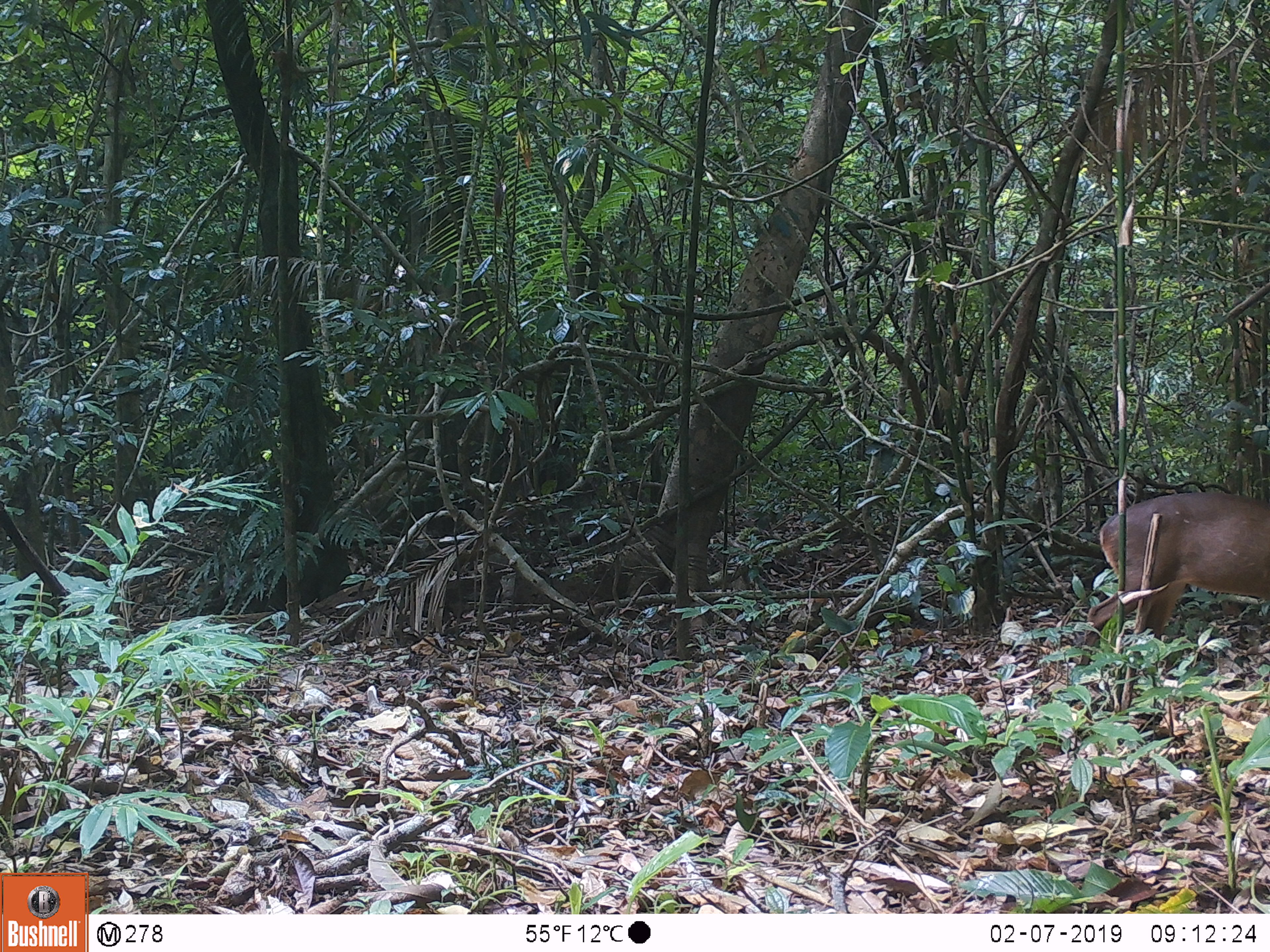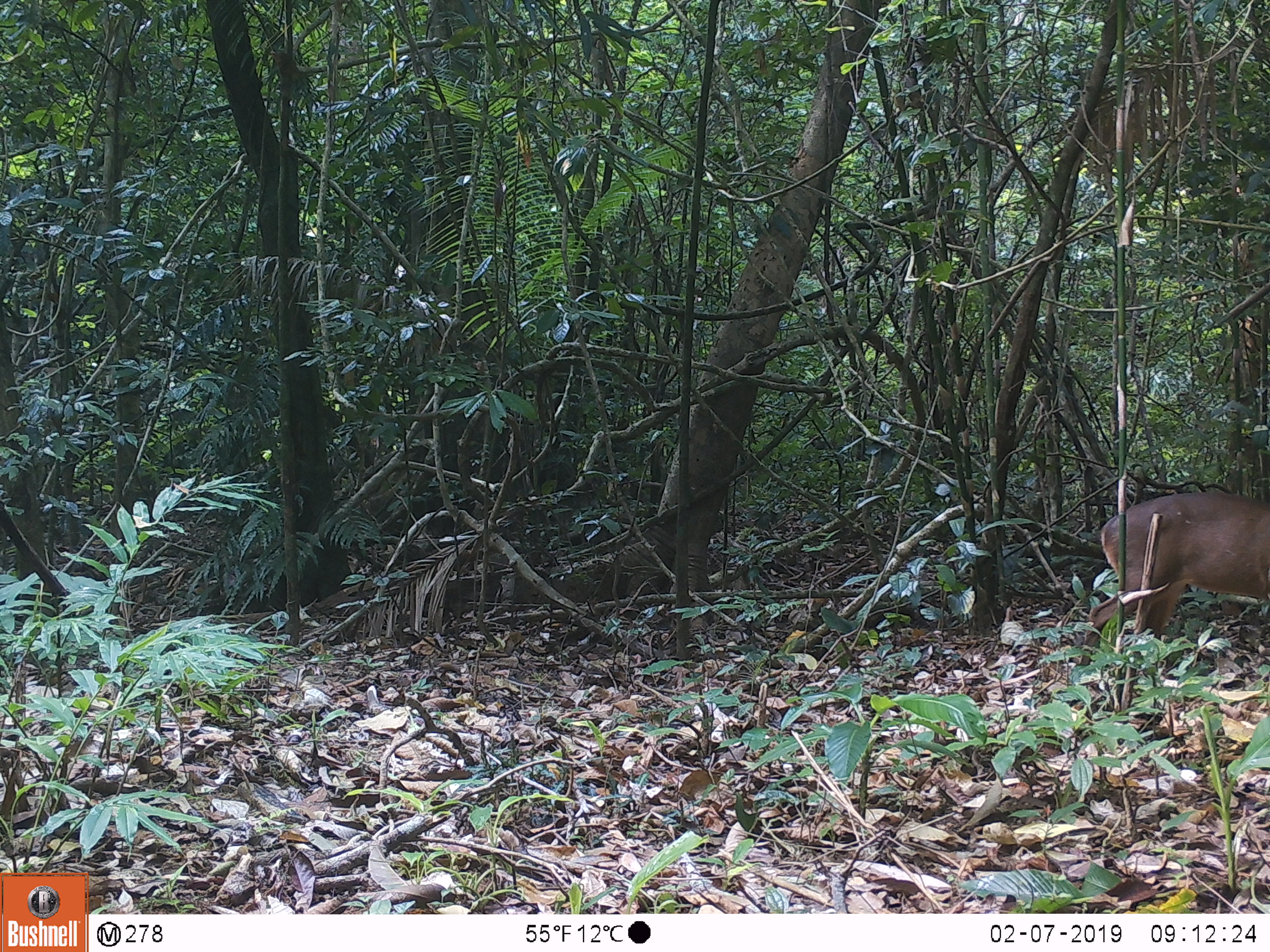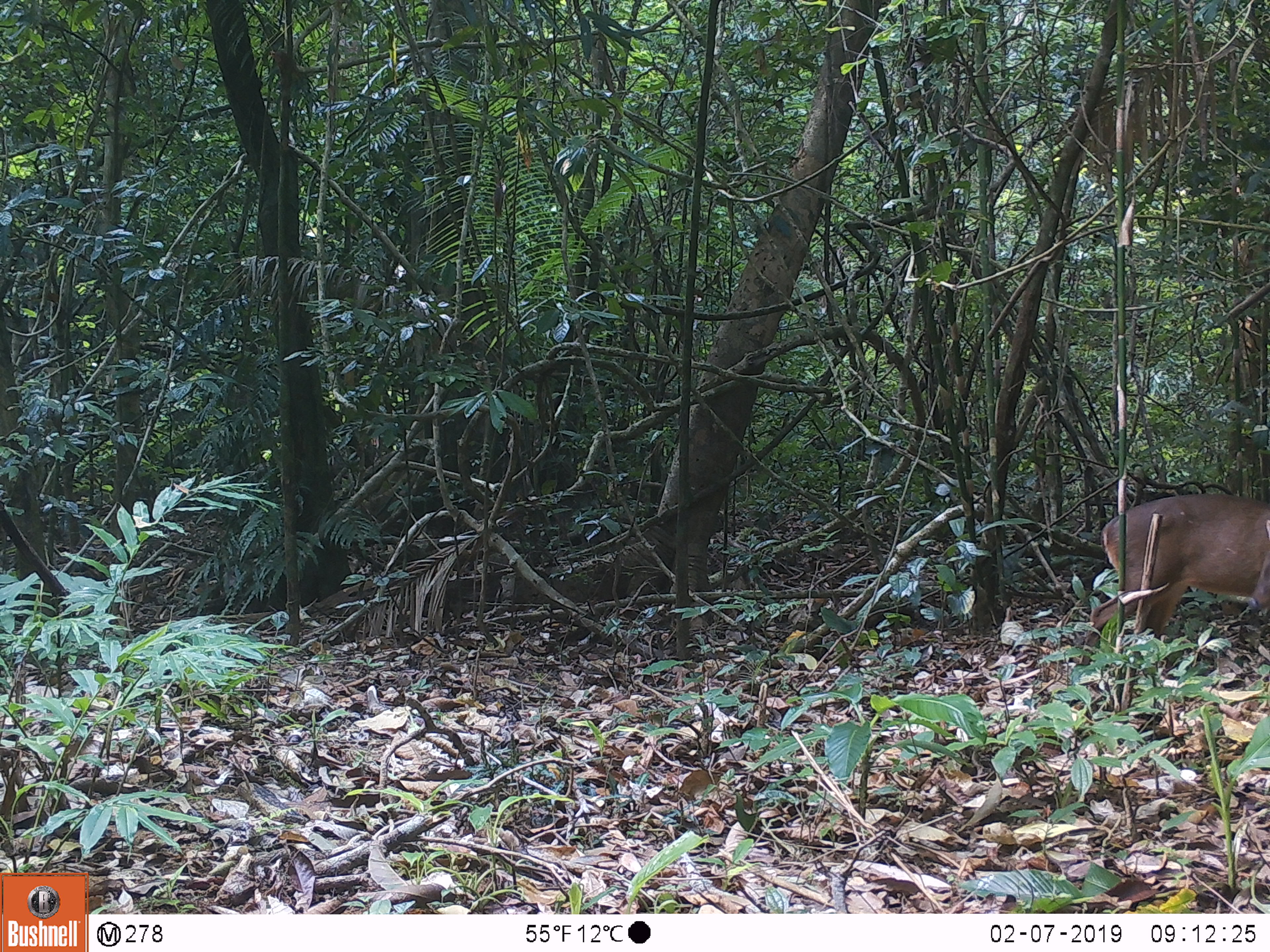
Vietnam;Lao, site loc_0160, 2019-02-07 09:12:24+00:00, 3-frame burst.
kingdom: Animalia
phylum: Chordata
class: Mammalia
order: Artiodactyla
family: Cervidae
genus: Muntiacus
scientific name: Muntiacus vuquangensis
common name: large-antlered muntjac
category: large antlered muntjac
Large antlered muntjac (large-antlered muntjac) (Muntiacus vuquangensis). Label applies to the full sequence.